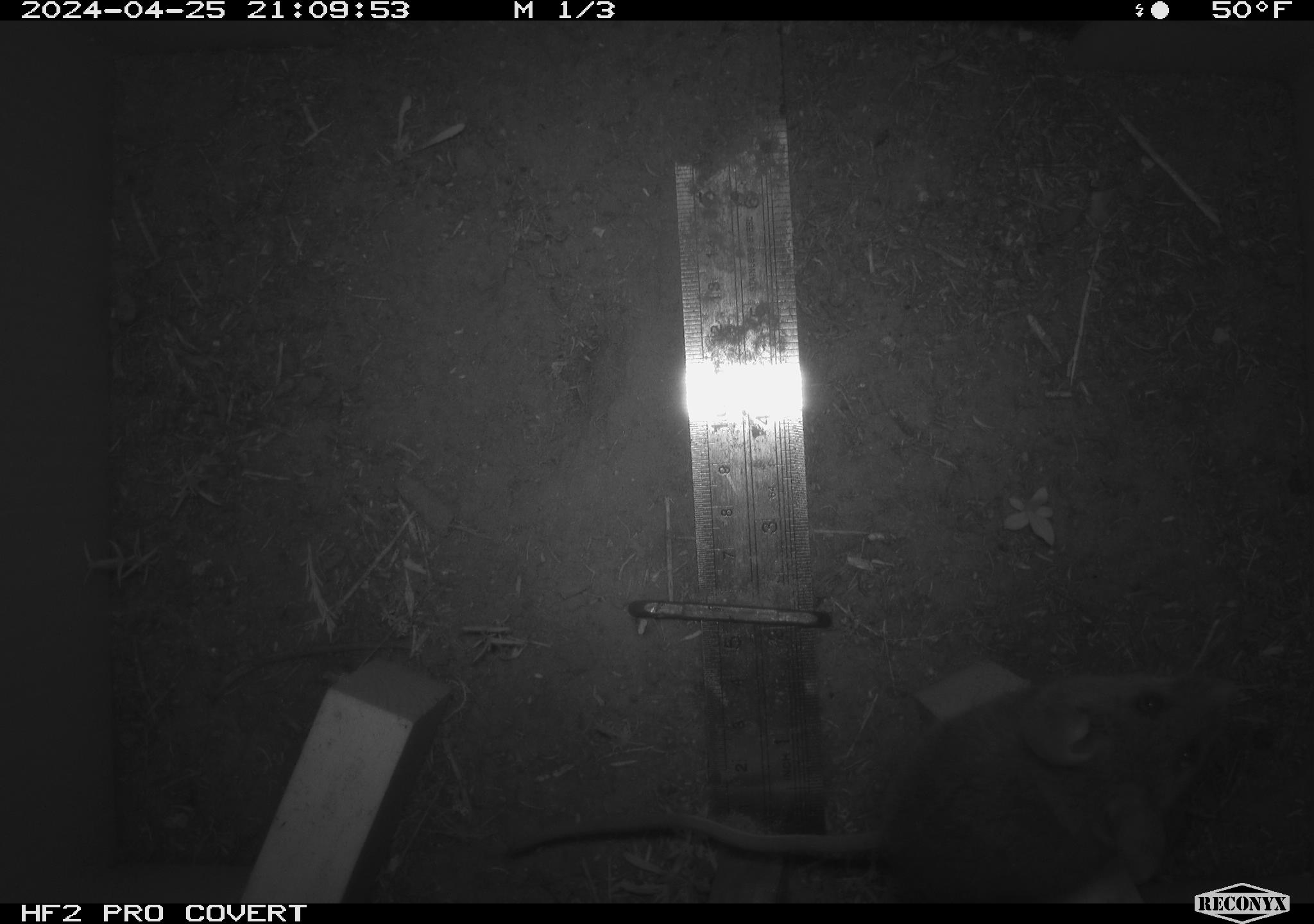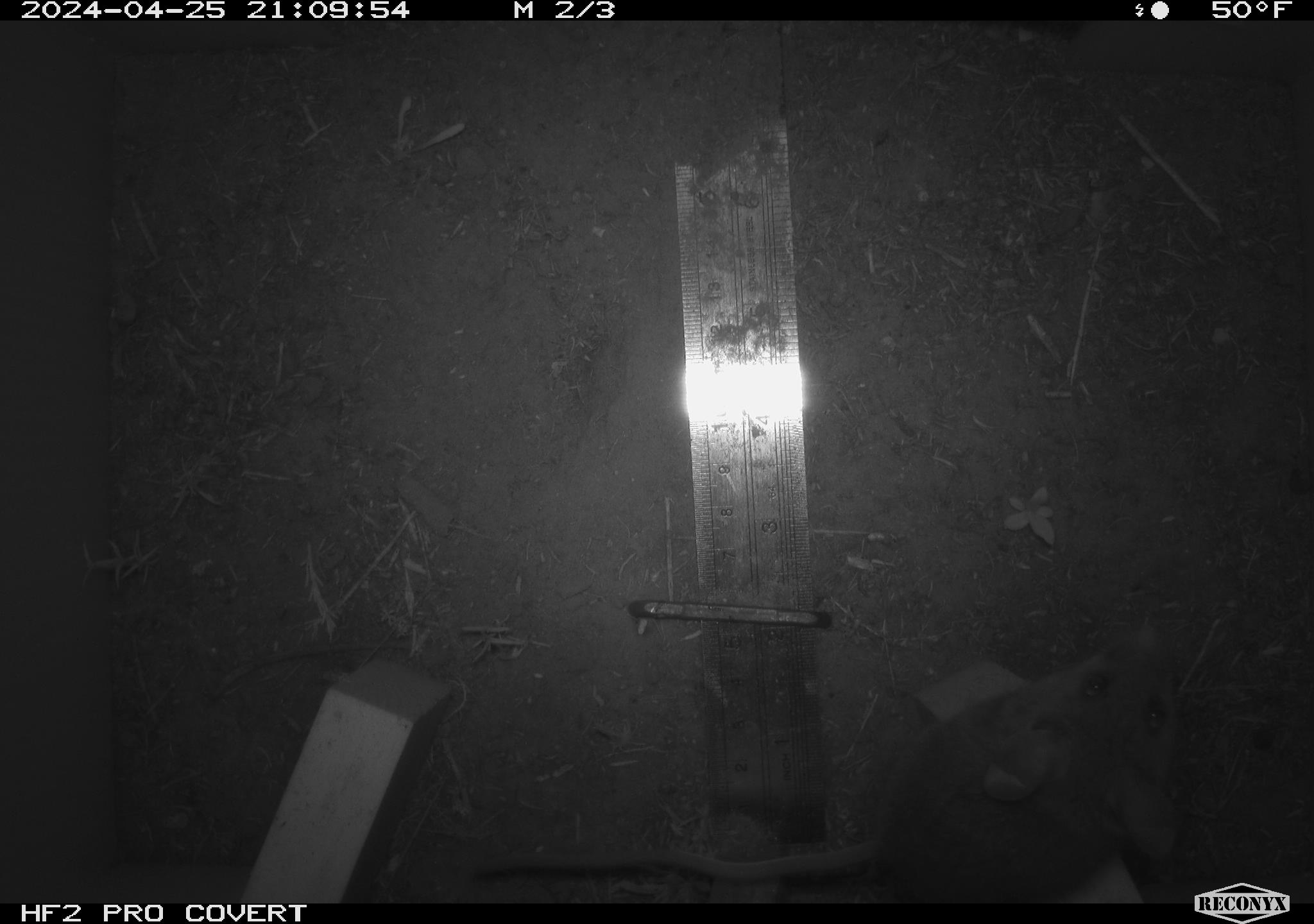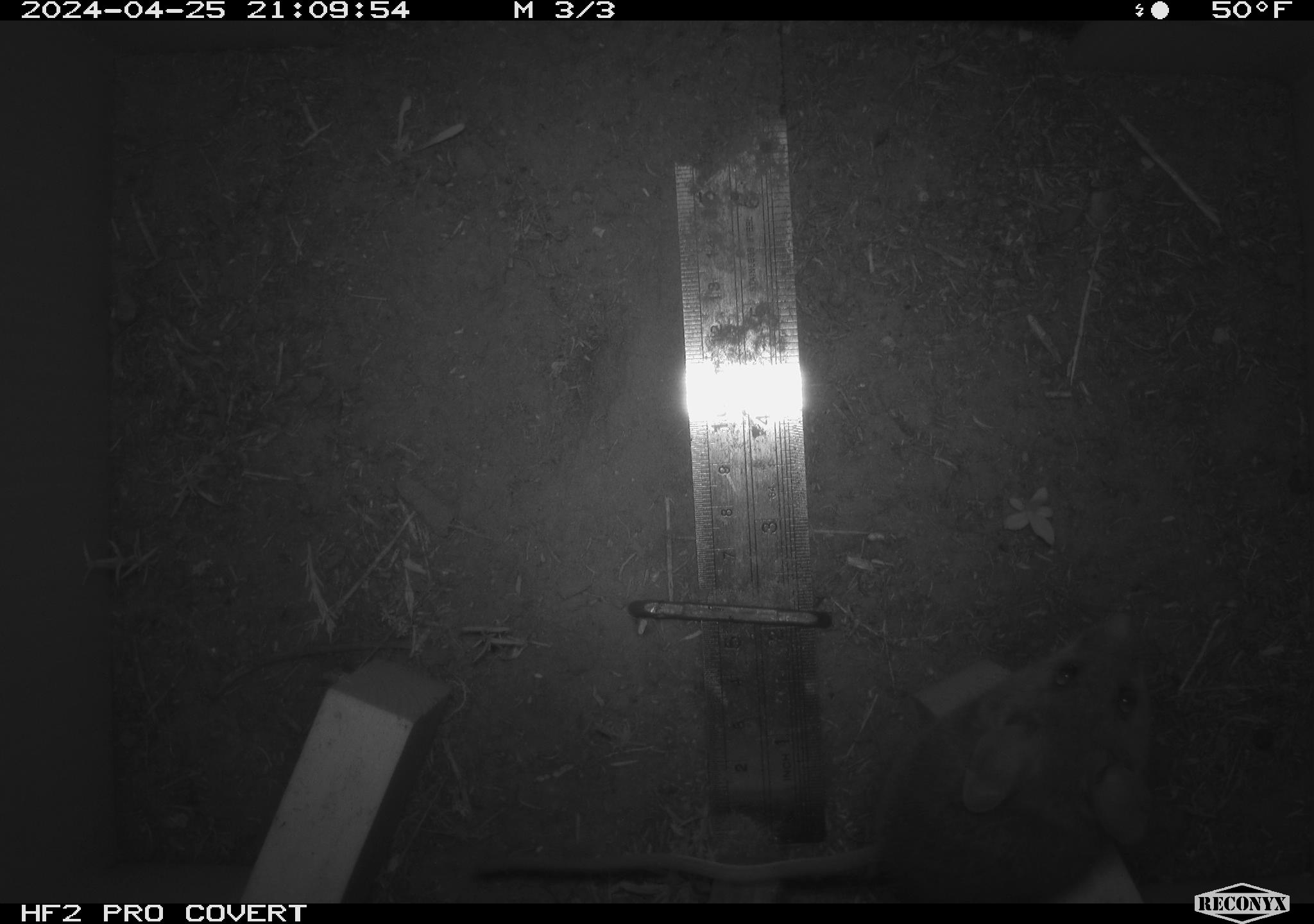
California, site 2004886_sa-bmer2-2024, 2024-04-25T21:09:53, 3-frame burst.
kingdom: Animalia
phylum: Chordata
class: Mammalia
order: Rodentia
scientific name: Rodentia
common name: mouse species